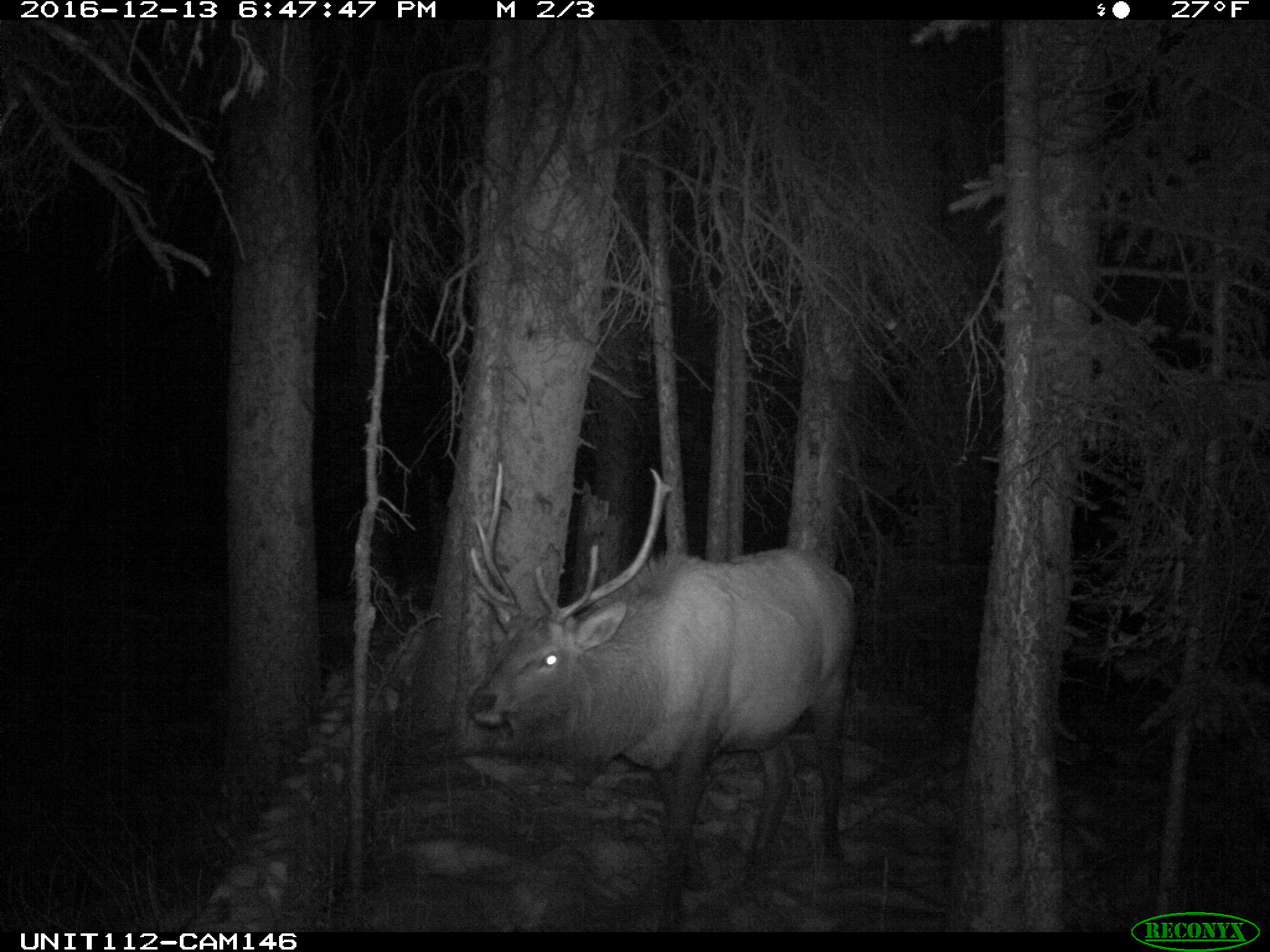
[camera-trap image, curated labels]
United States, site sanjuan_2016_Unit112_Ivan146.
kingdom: Animalia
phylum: Chordata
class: Mammalia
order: Artiodactyla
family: Cervidae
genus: Cervus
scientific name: Cervus elaphus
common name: red deer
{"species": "Cervus elaphus (red deer)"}